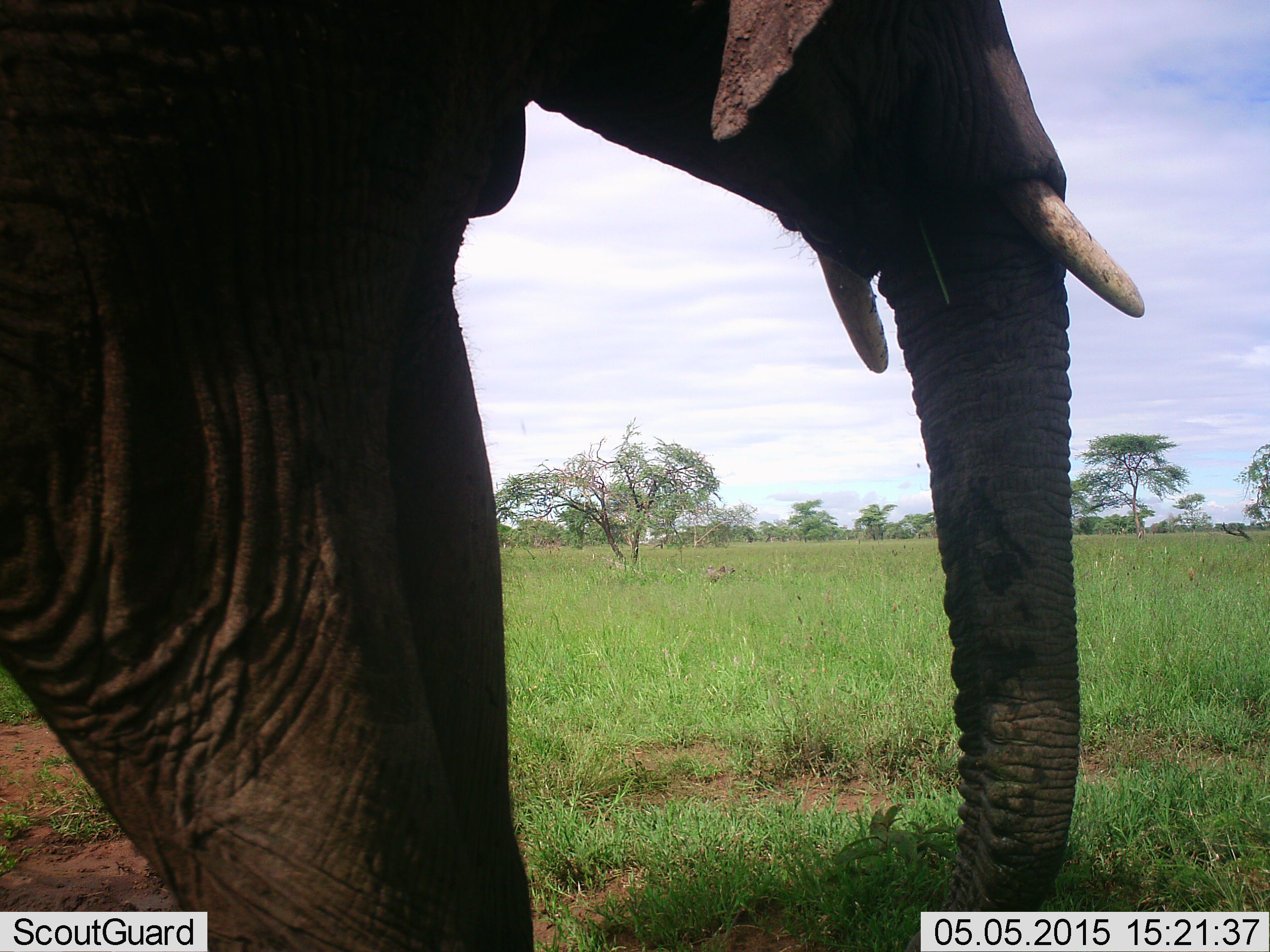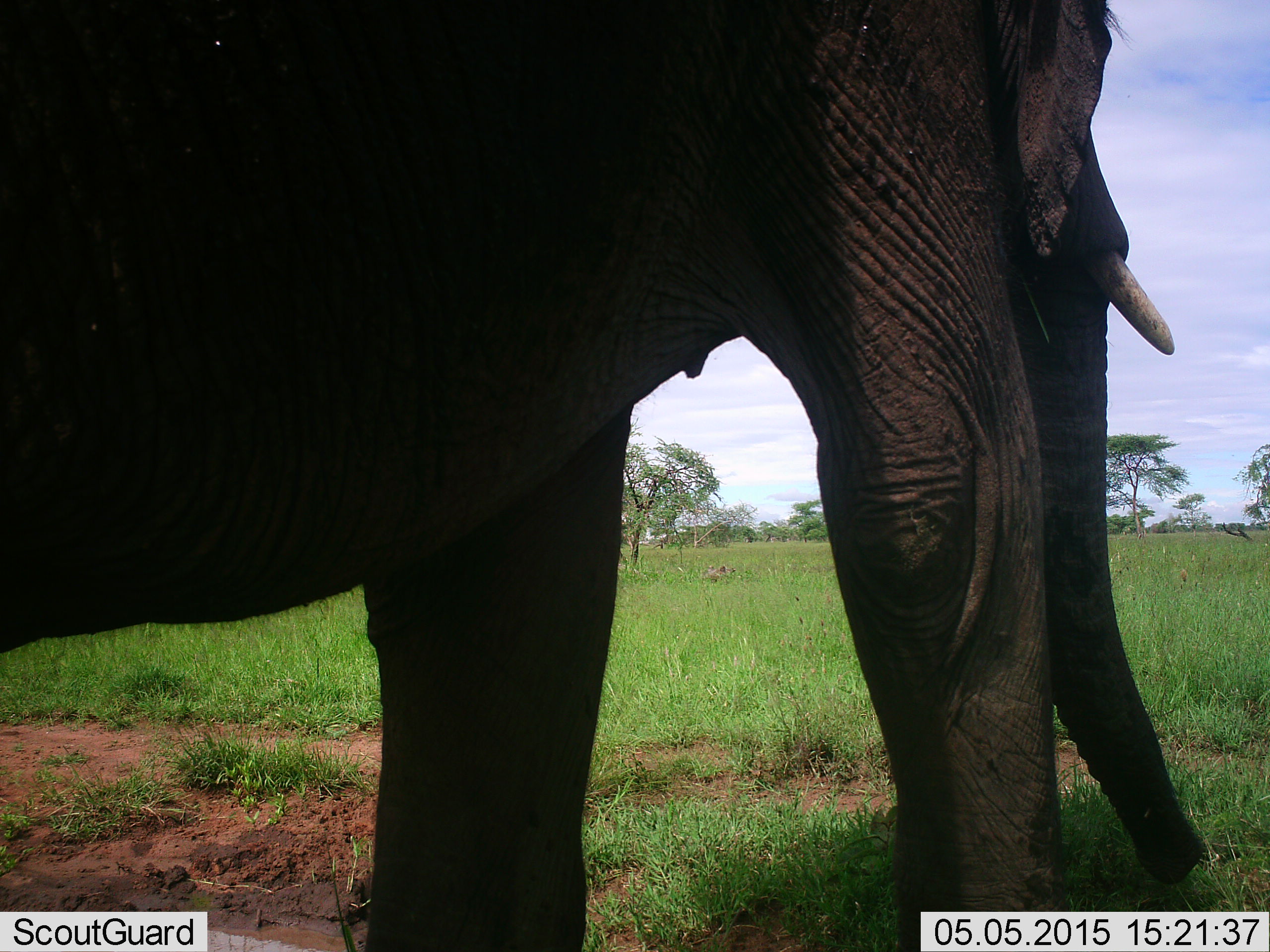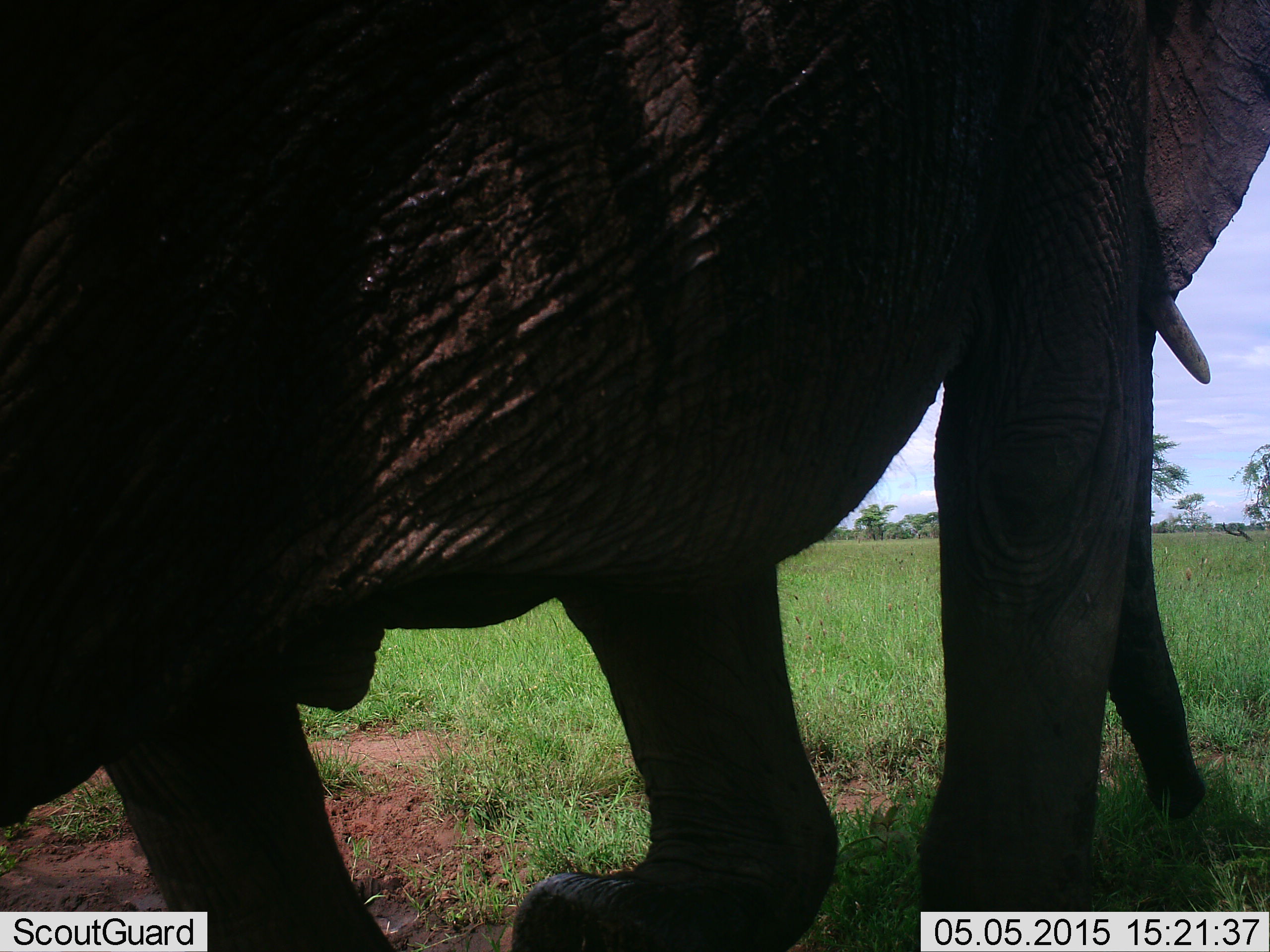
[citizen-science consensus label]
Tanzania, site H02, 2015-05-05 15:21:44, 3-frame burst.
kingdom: Animalia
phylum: Chordata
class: Mammalia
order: Proboscidea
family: Elephantidae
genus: Loxodonta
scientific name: Loxodonta africana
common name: african bush elephant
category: elephant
Elephant (african bush elephant) (Loxodonta africana), count 1. Behavior (volunteer vote fractions): standing 20%, resting 0%, moving 80%, interacting 0%. Young present (vote fraction): 0%. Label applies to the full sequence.